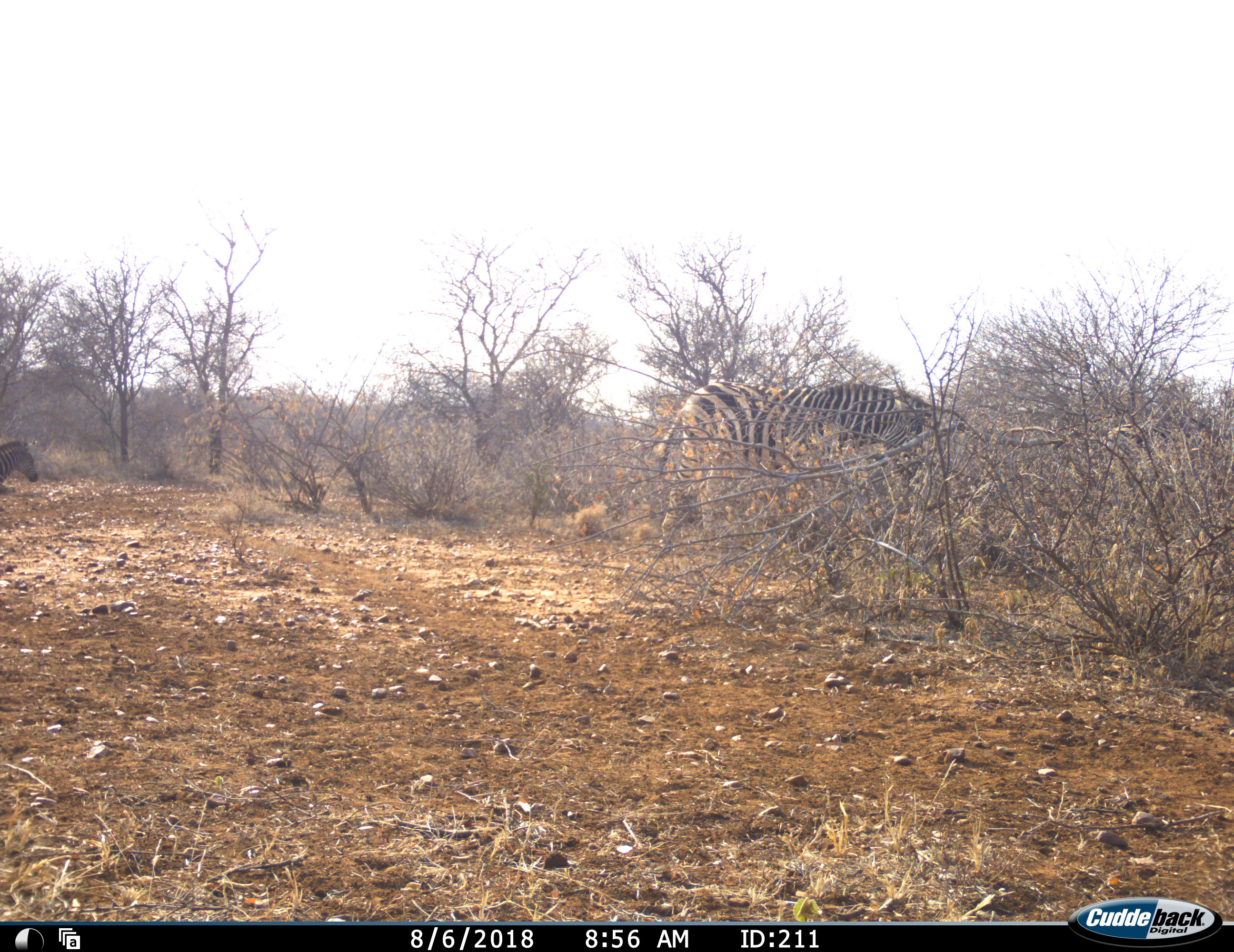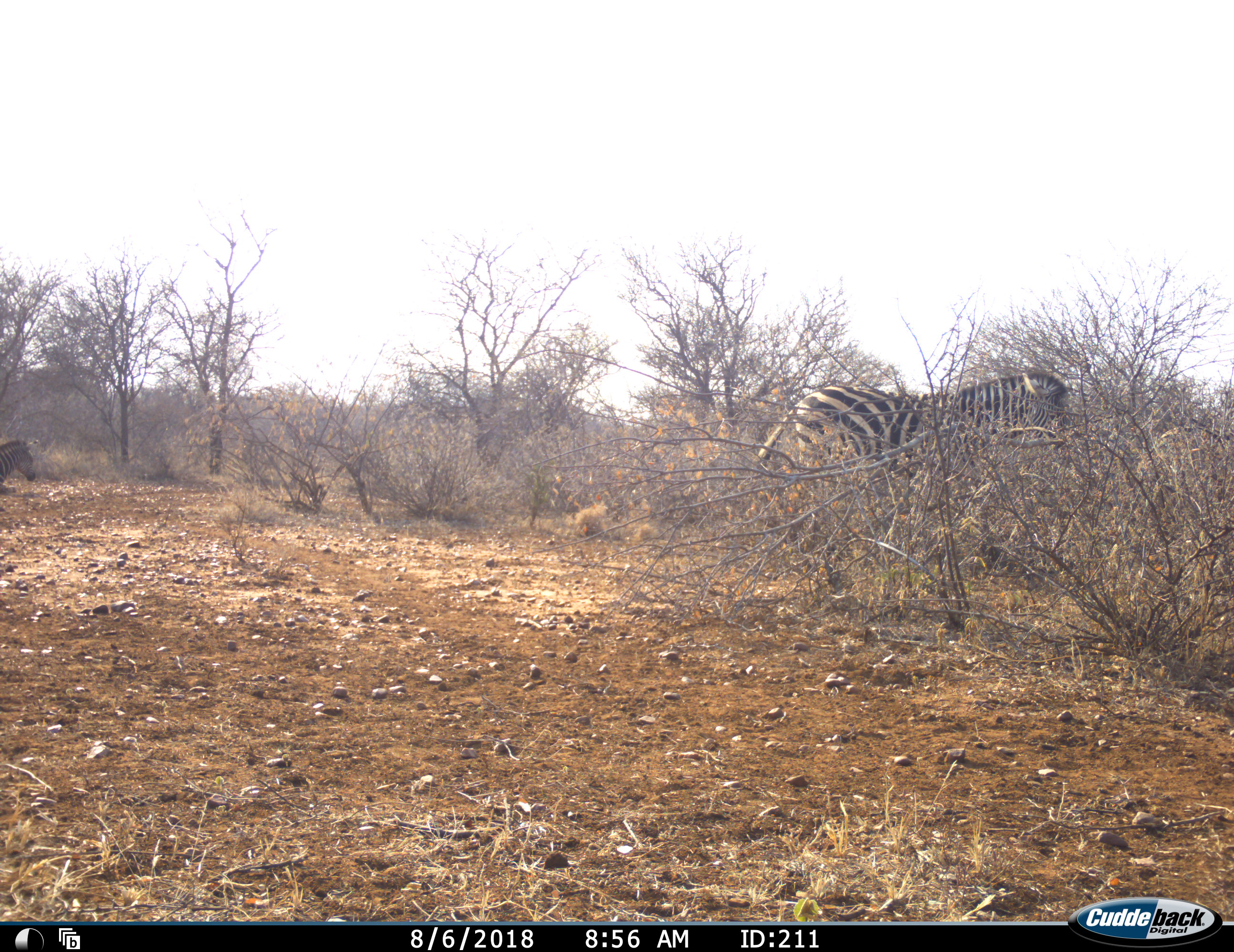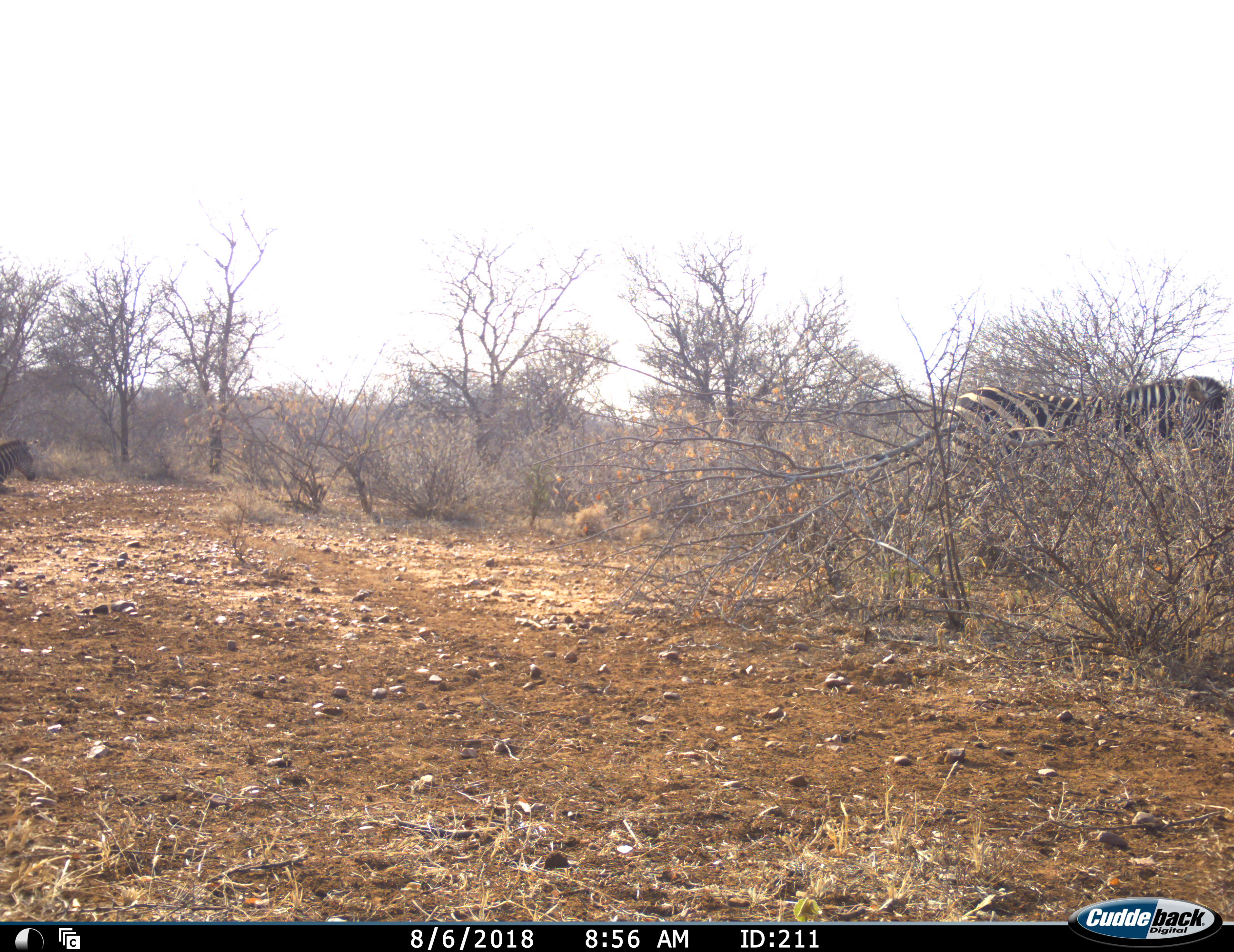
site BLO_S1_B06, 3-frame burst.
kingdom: Animalia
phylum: Chordata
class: Mammalia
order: Perissodactyla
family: Equidae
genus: Equus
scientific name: Equus quagga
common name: plains zebra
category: zebraplains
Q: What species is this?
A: Zebraplains (plains zebra) (Equus quagga).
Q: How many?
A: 2.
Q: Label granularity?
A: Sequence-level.